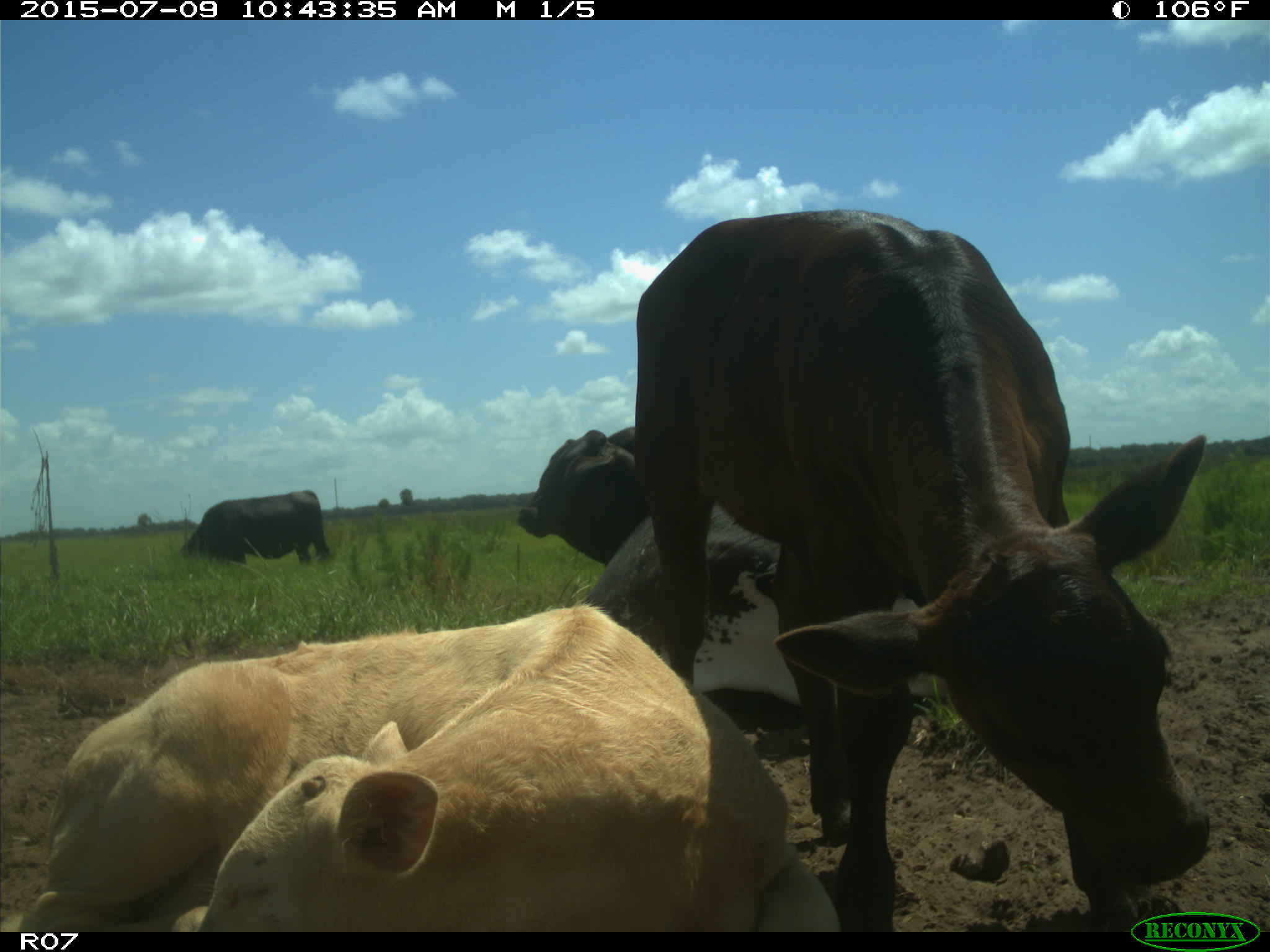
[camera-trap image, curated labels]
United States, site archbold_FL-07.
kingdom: Animalia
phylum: Chordata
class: Mammalia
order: Artiodactyla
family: Bovidae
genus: Bos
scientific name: Bos taurus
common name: domestic cow